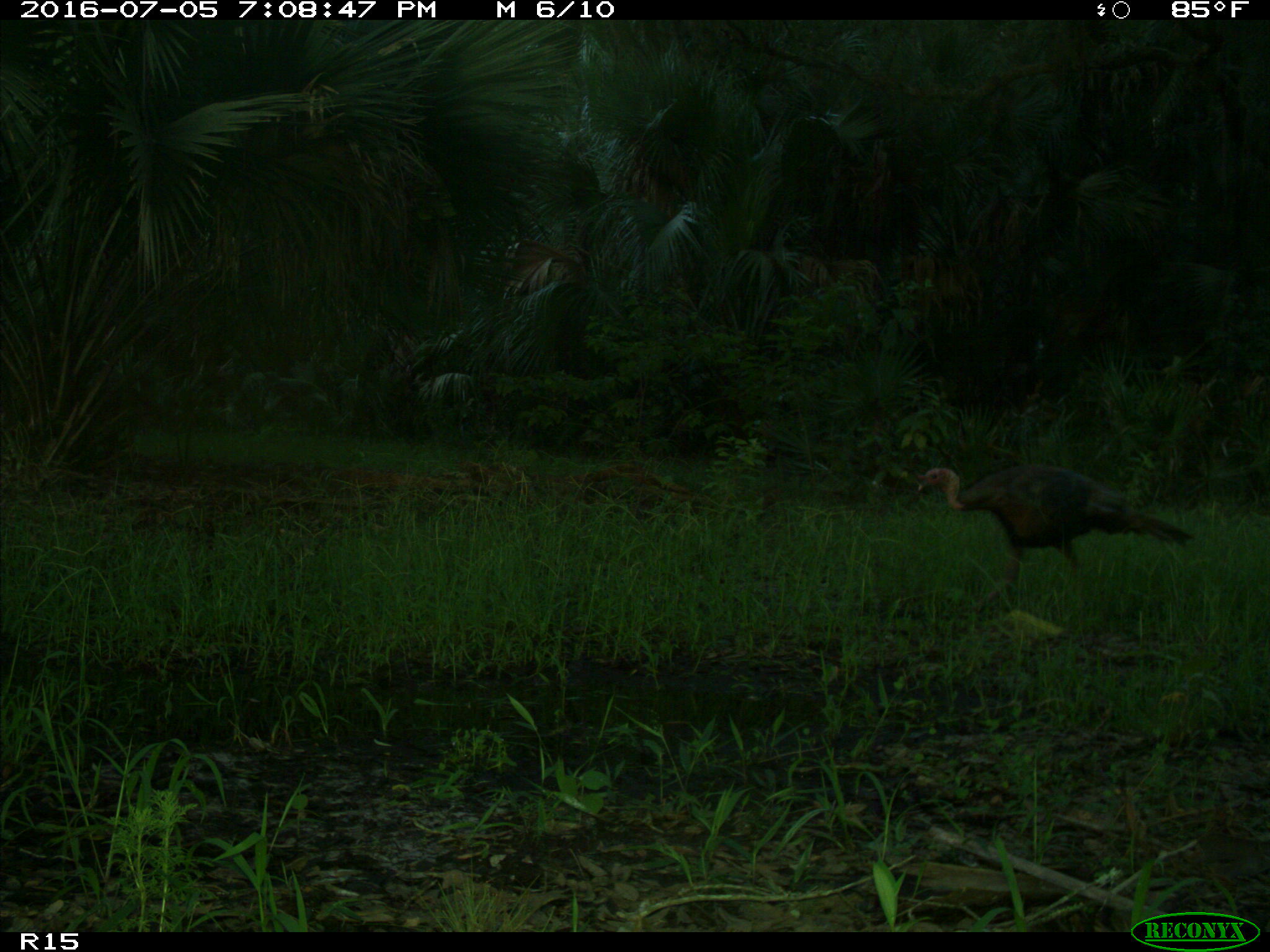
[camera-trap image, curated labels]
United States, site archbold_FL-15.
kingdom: Animalia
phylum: Chordata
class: Aves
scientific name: Aves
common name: birds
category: unidentified bird